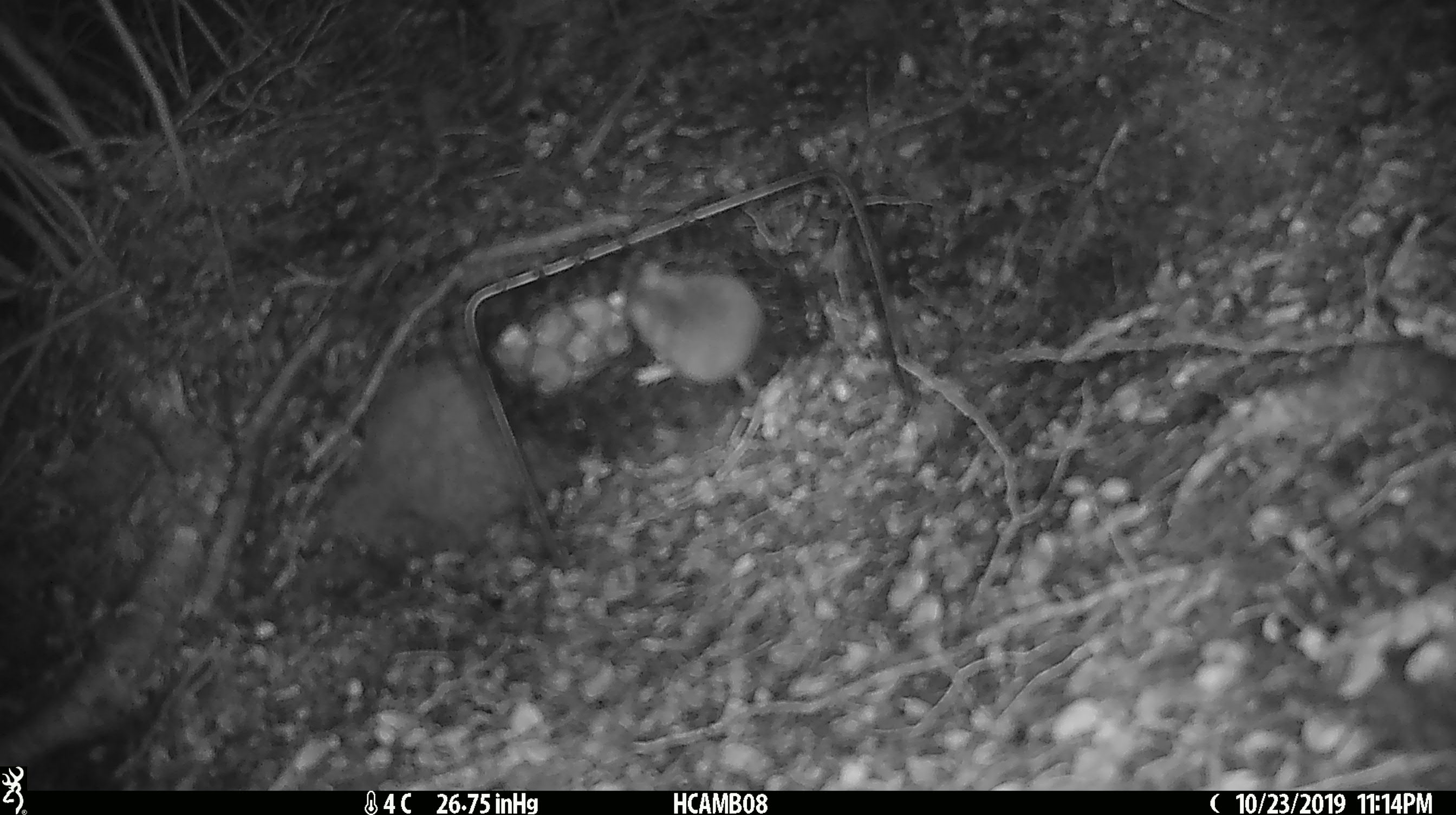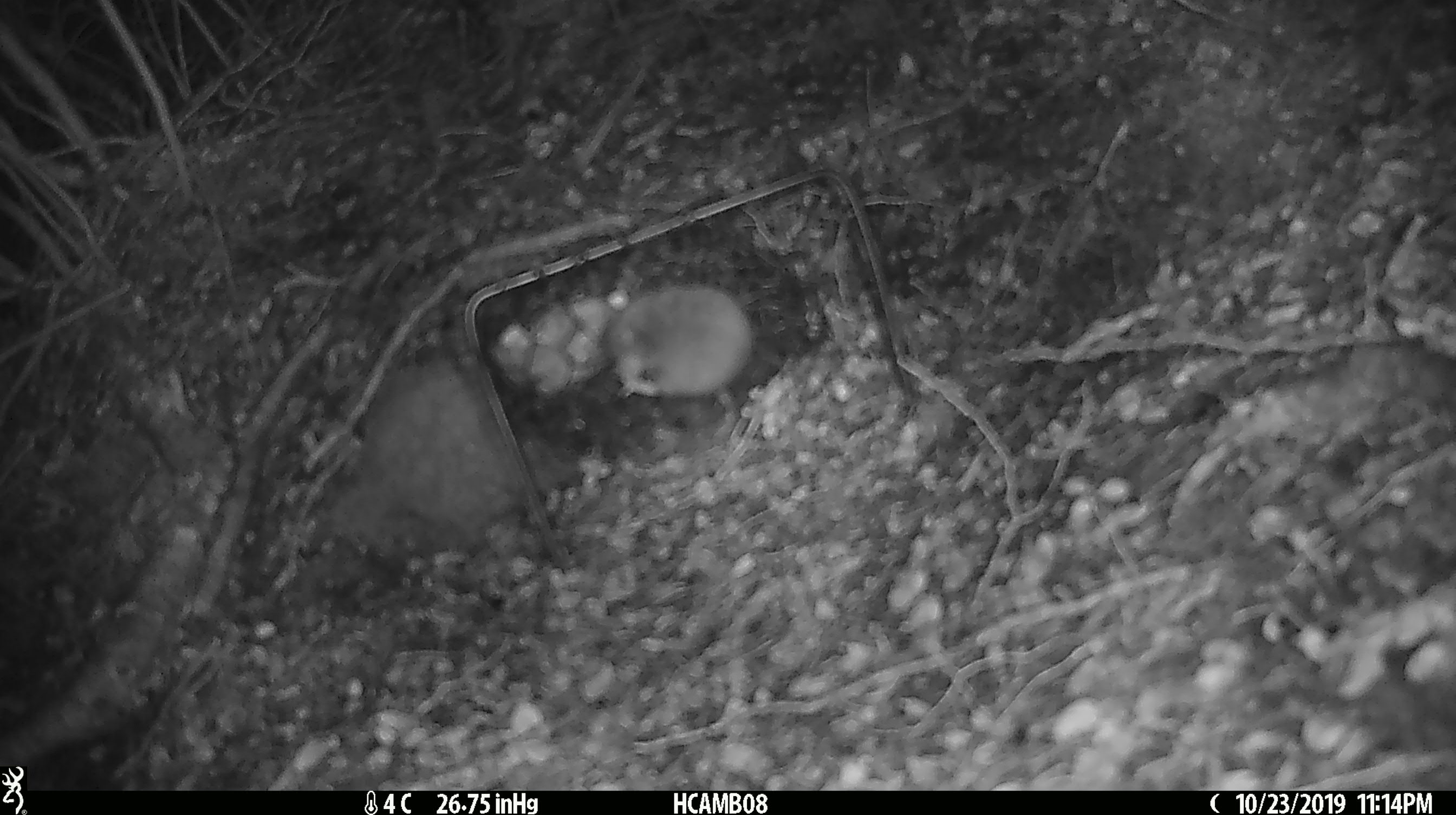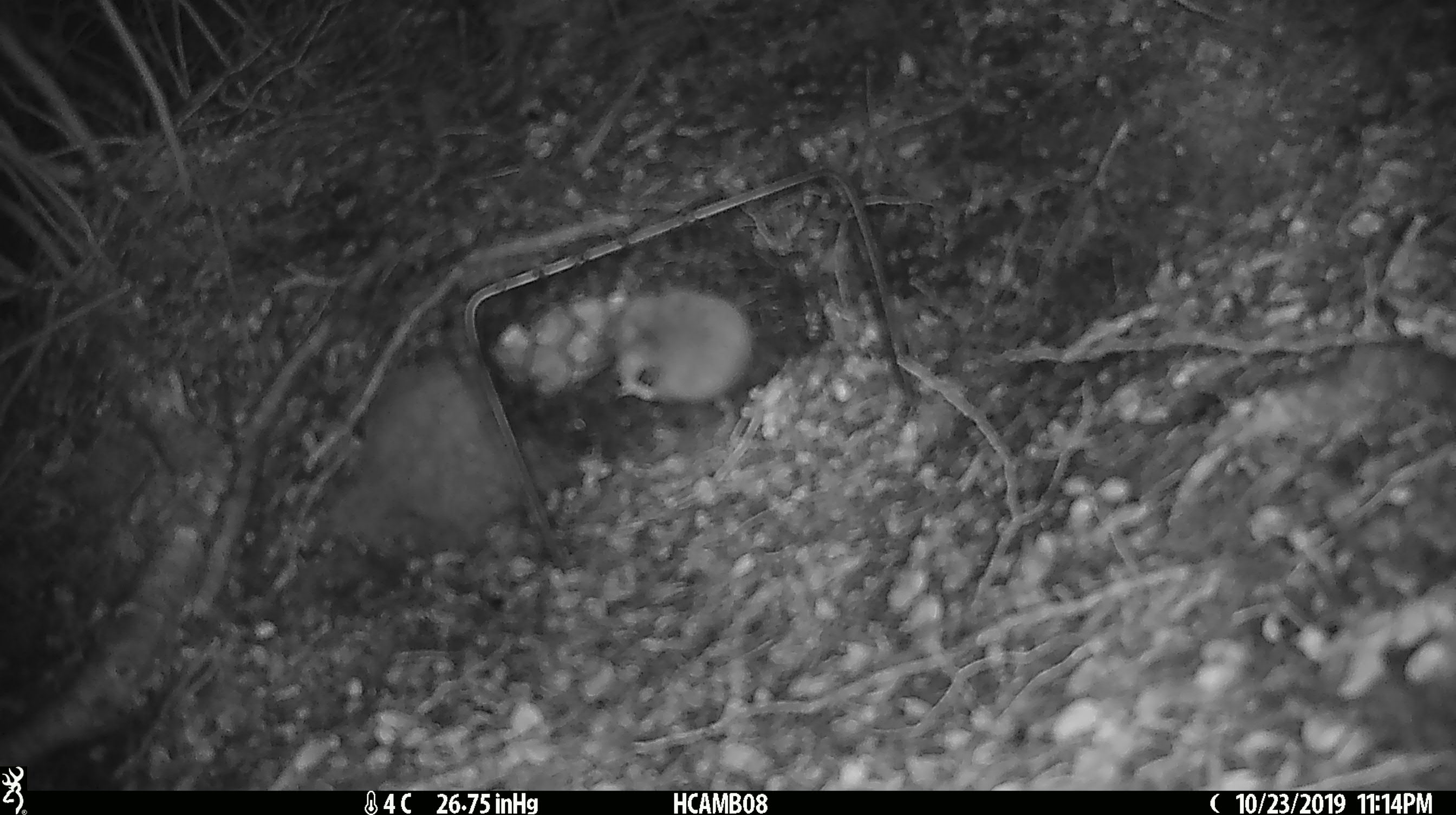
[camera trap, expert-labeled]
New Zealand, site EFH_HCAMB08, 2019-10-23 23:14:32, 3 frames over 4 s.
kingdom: Animalia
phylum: Chordata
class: Mammalia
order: Rodentia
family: Muridae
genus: Mus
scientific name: Mus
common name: mouse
Mouse (Mus).